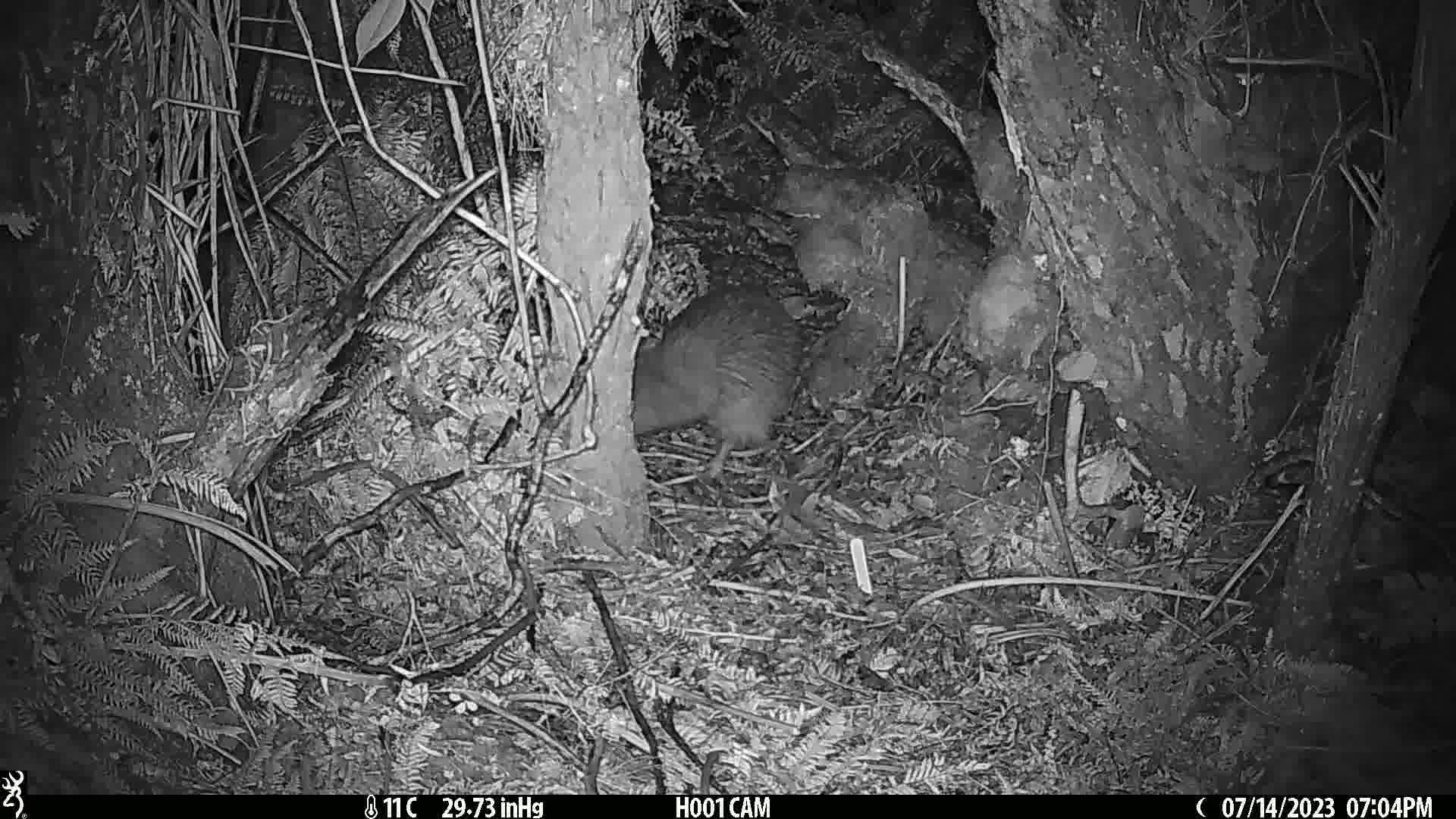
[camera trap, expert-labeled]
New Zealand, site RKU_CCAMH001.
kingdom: Animalia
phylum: Chordata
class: Aves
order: Apterygiformes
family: Apterygidae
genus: Apteryx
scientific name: Apteryx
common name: kiwi